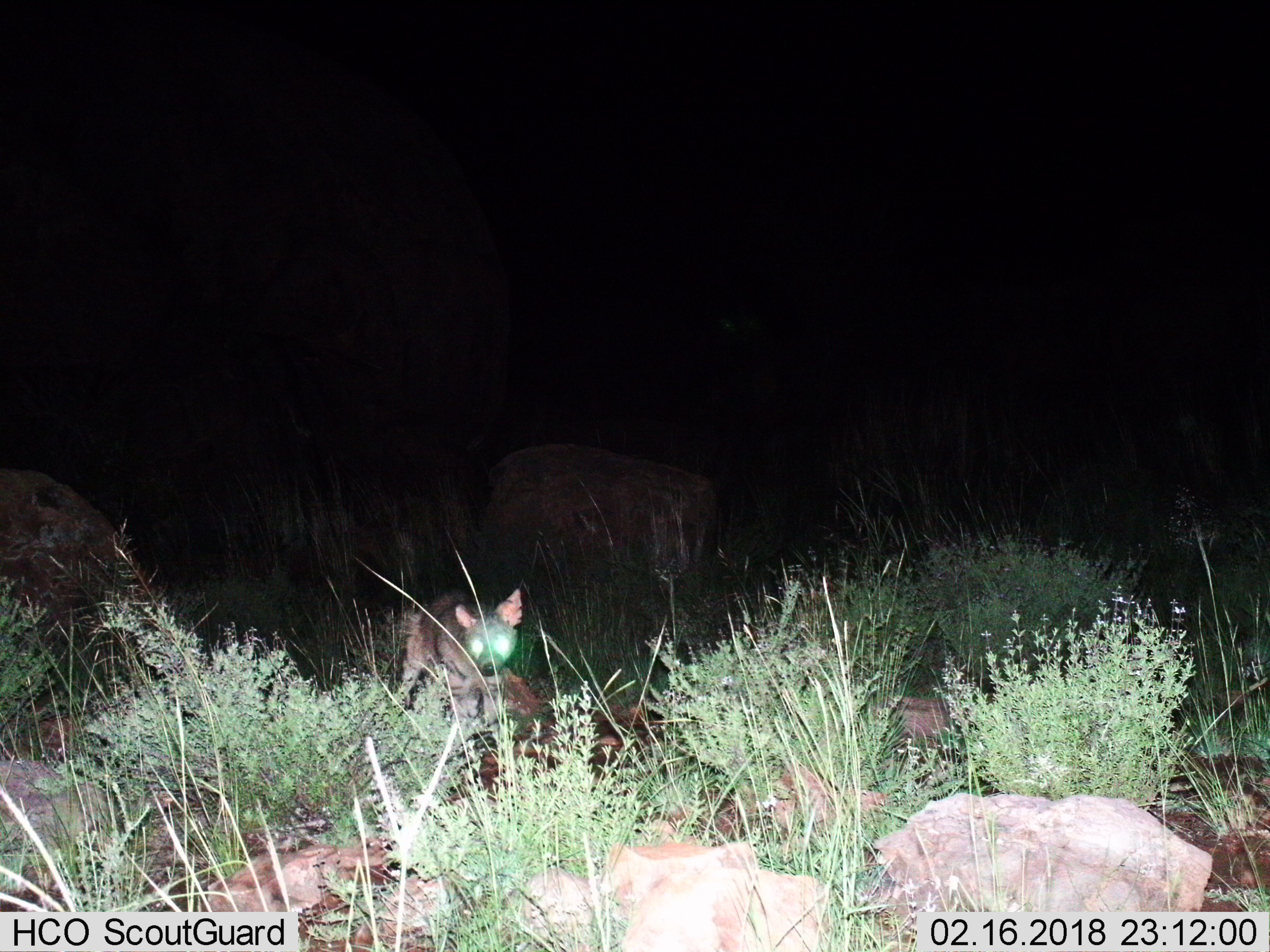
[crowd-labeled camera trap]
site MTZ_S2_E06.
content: unidentified animal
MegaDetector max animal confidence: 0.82